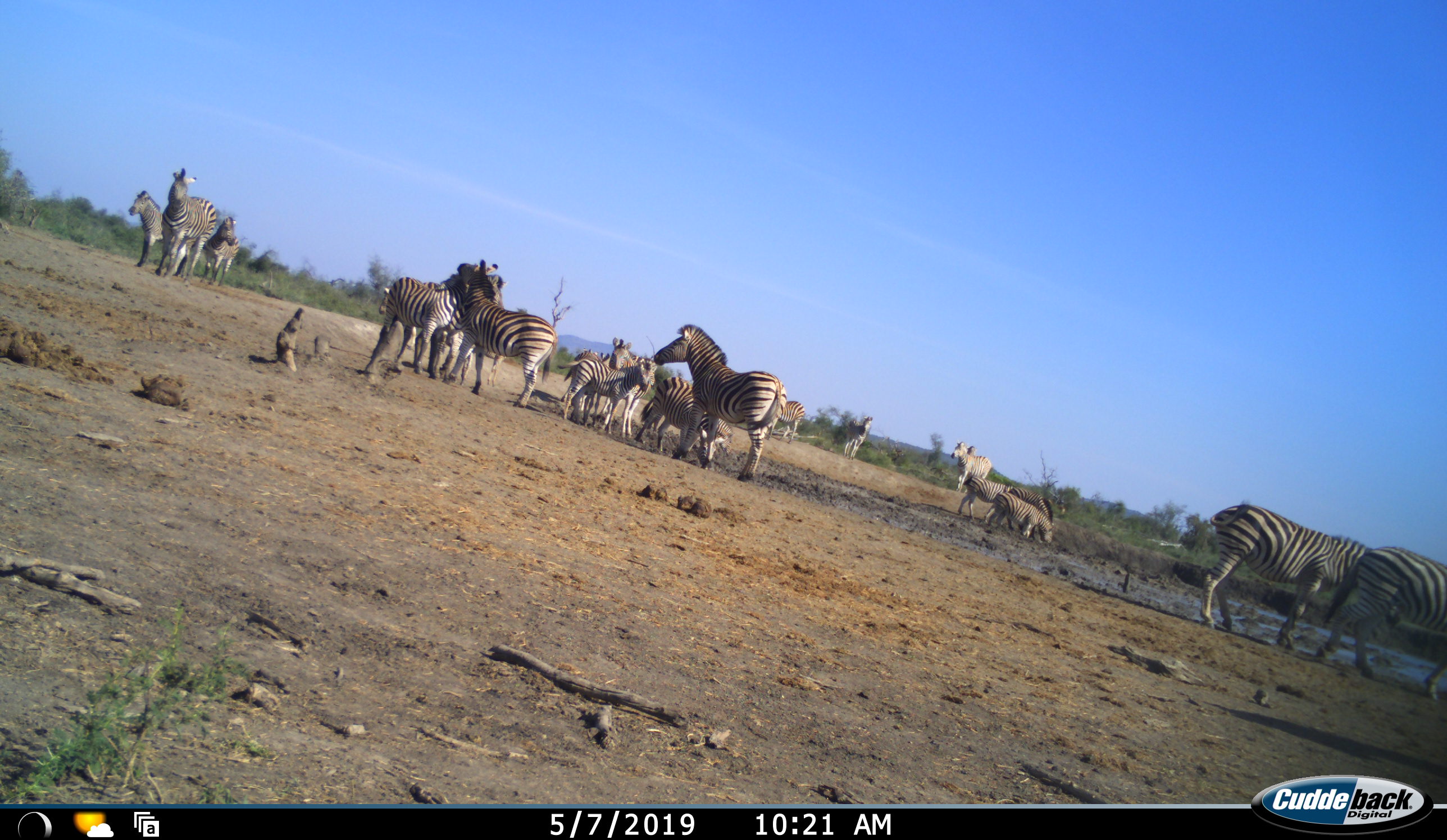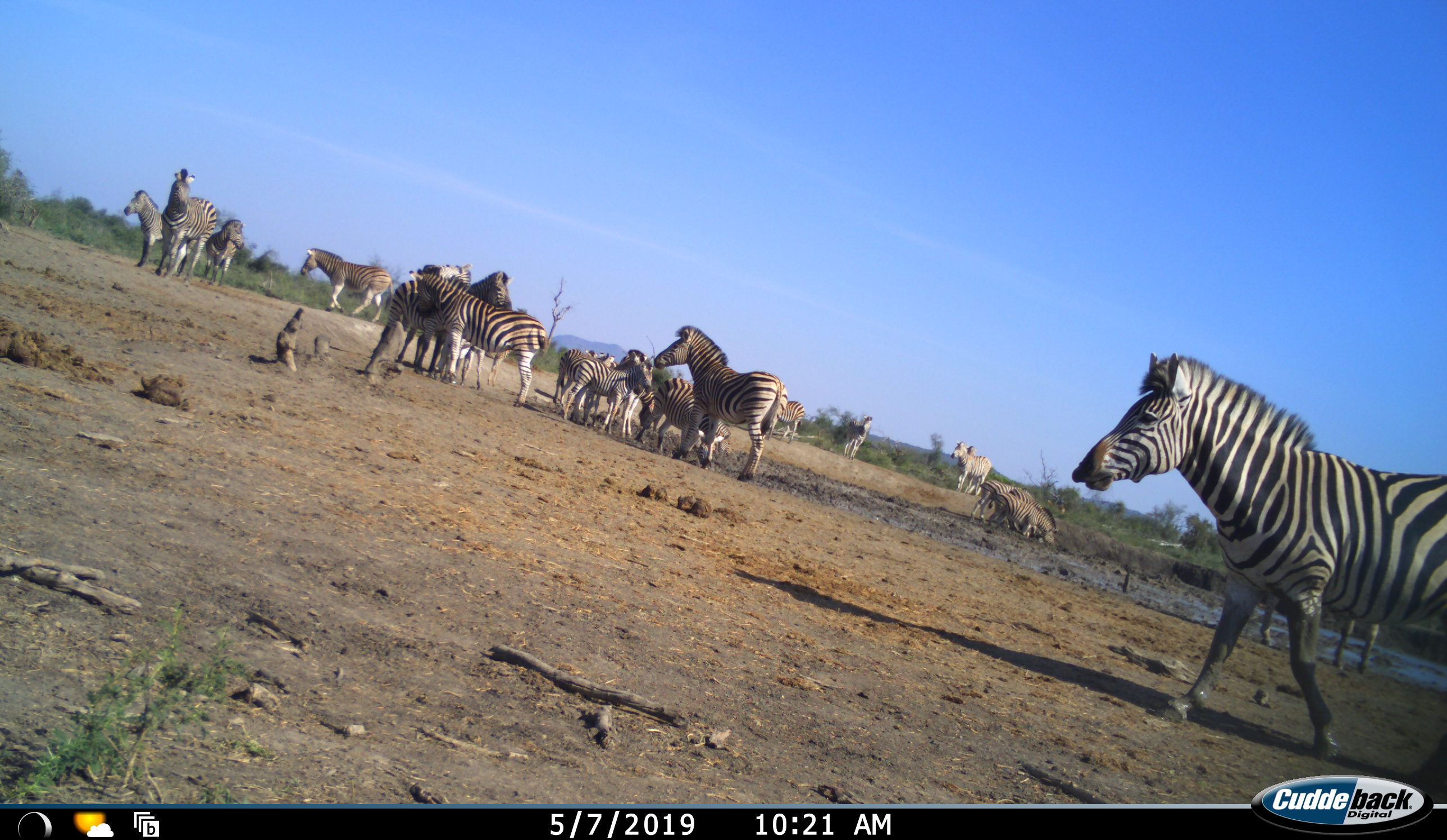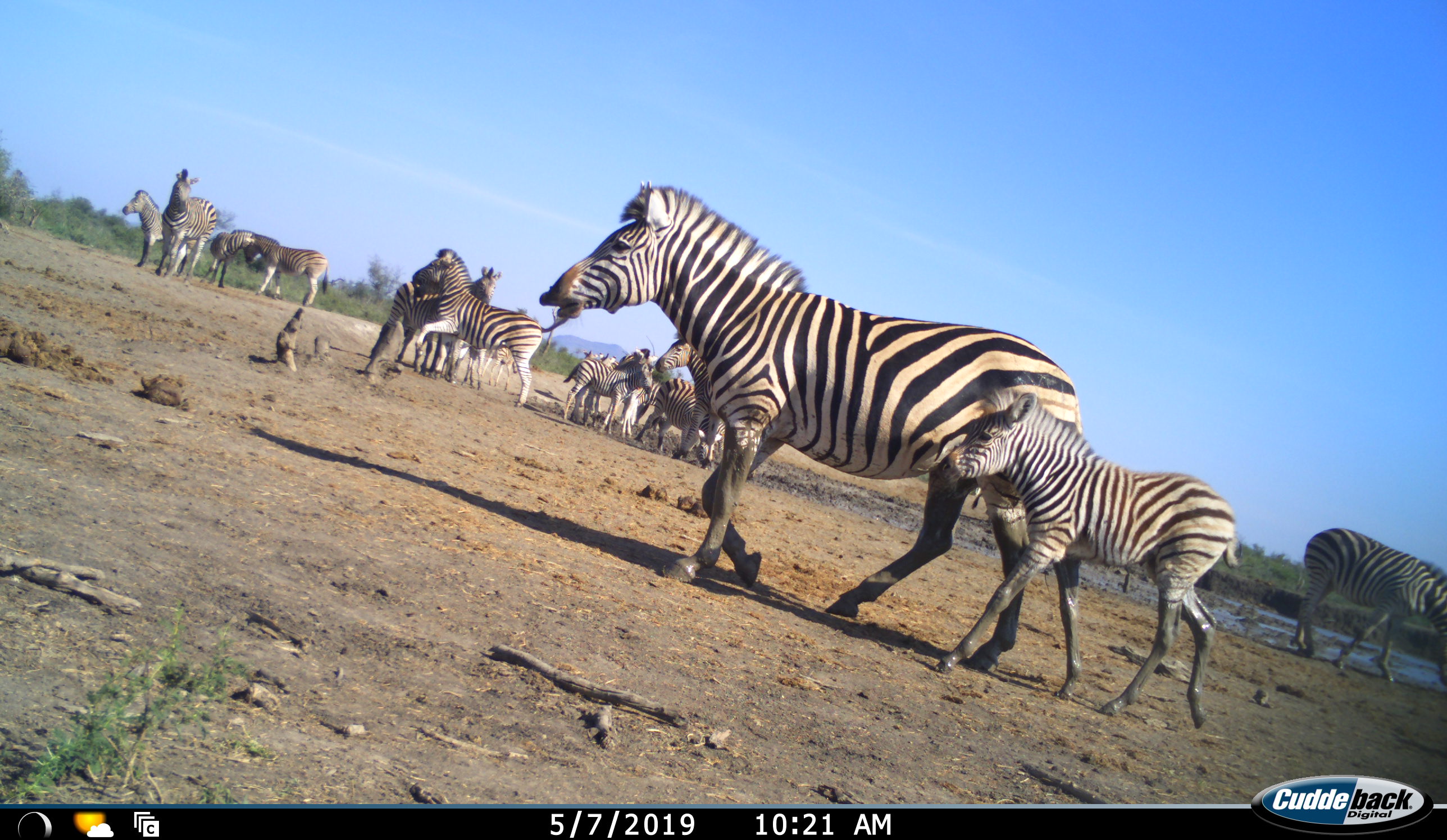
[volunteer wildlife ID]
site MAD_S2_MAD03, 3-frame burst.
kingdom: Animalia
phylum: Chordata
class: Mammalia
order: Perissodactyla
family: Equidae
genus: Equus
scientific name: Equus quagga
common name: plains zebra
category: zebraplains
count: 11-50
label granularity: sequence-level